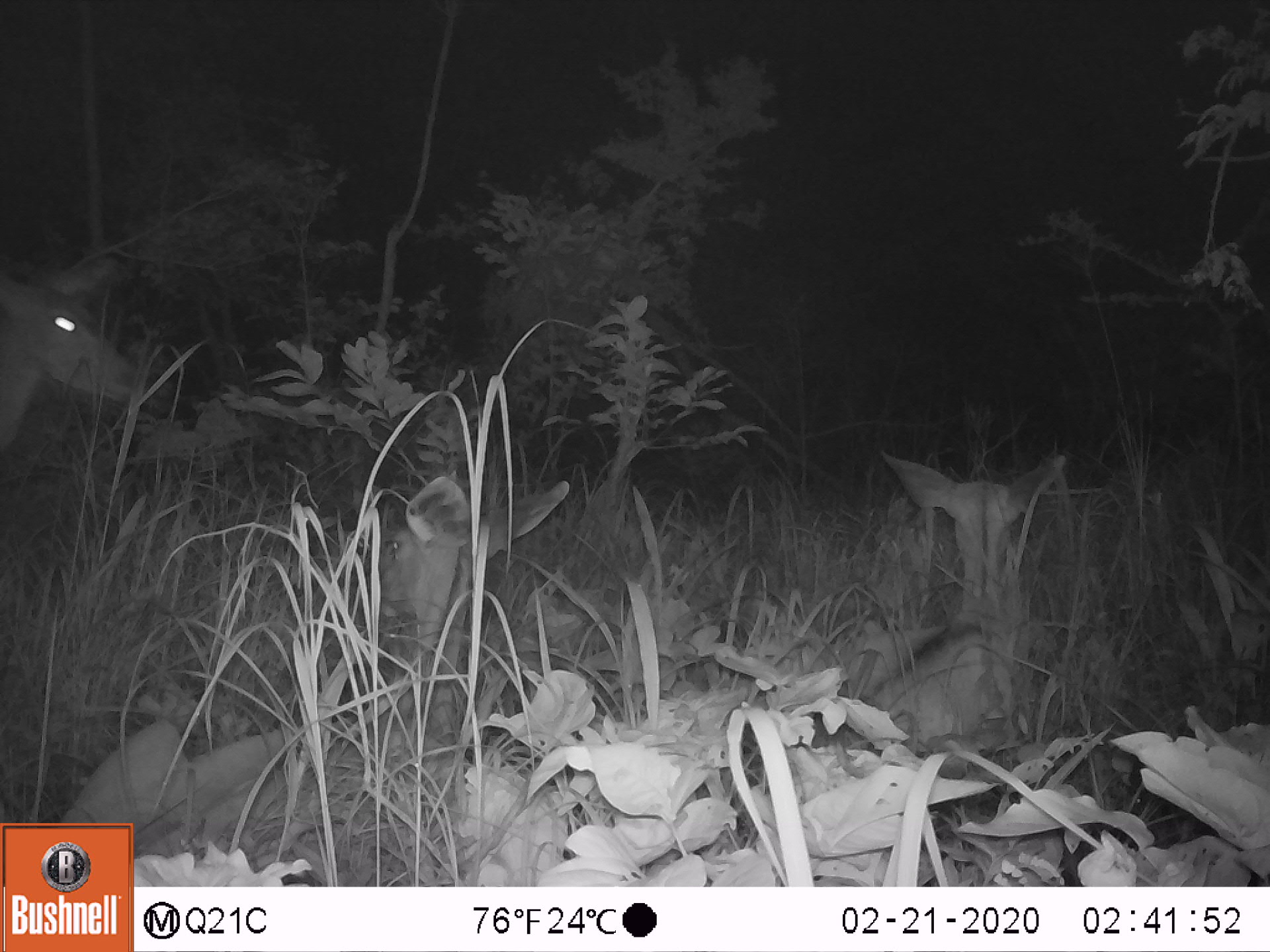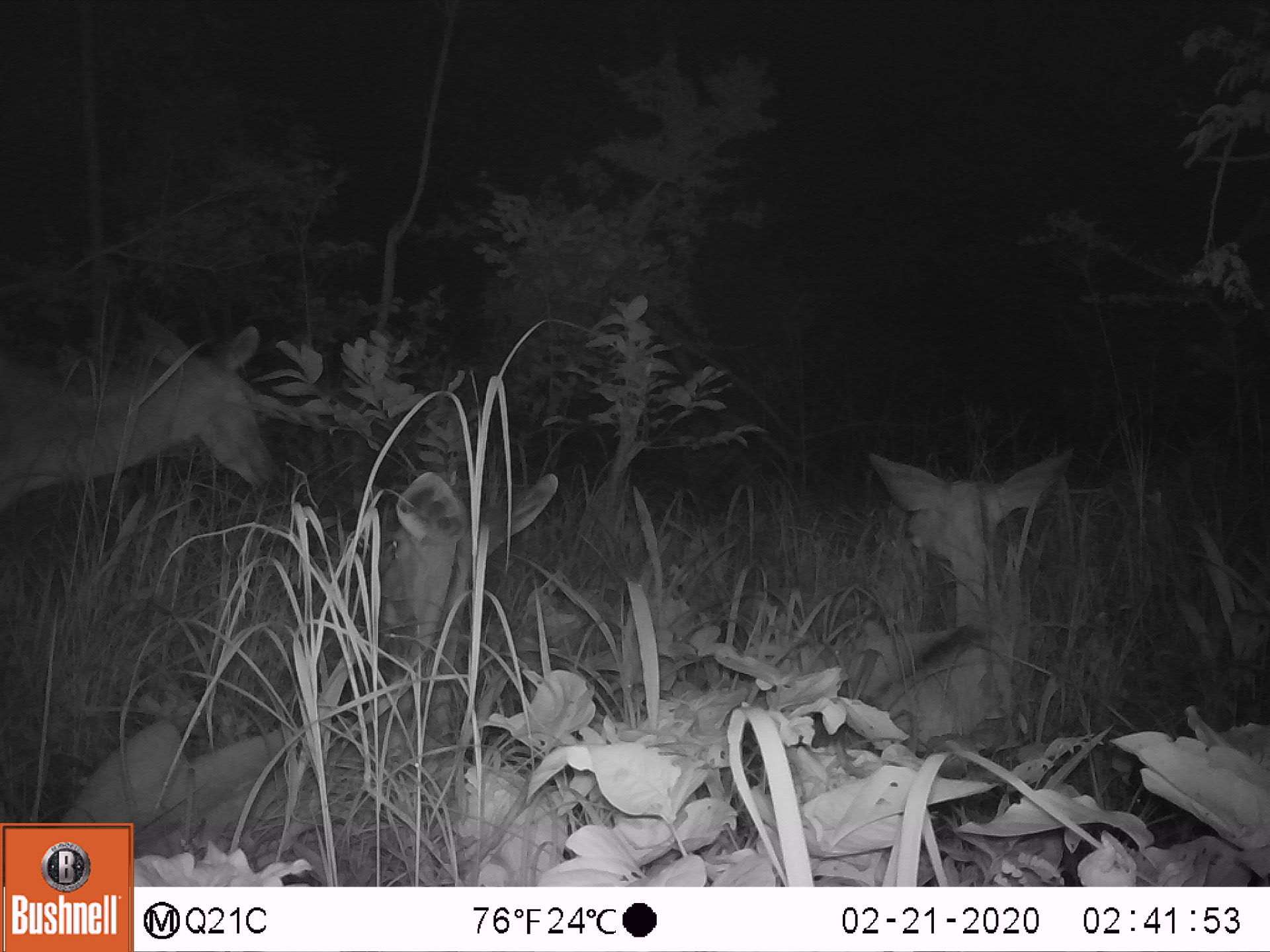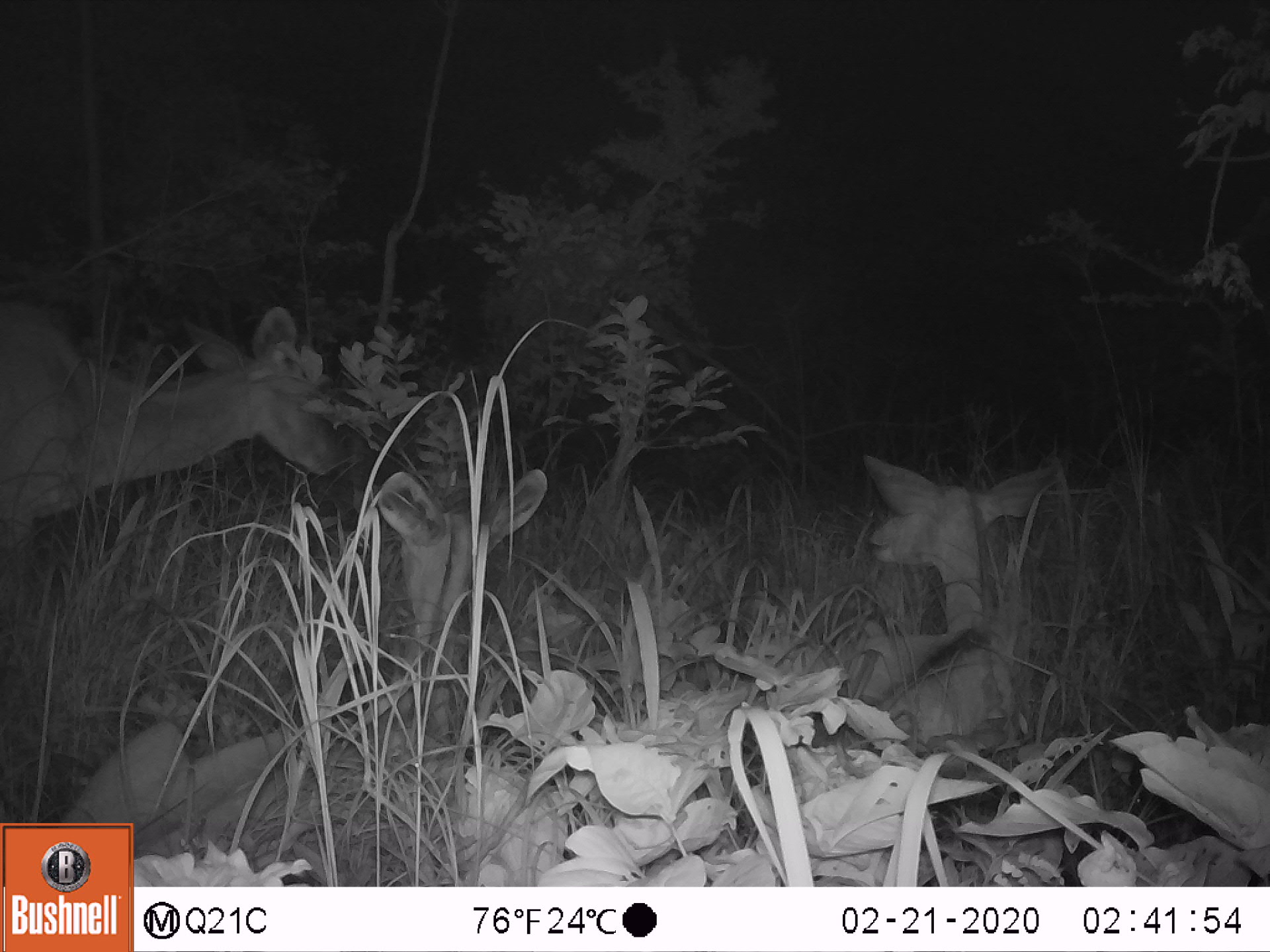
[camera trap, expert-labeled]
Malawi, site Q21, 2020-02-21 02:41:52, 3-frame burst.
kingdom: Animalia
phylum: Chordata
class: Mammalia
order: Artiodactyla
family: Bovidae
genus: Tragelaphus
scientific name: Tragelaphus strepsiceros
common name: greater kudu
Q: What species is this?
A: Greater kudu (Tragelaphus strepsiceros).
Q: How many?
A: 2.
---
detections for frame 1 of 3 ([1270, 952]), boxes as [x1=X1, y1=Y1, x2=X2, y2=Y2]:
greater kudu: [x1=59, y1=459, x2=582, y2=816]; [x1=835, y1=441, x2=1093, y2=766]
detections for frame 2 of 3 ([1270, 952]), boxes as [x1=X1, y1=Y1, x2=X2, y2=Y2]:
greater kudu: [x1=66, y1=466, x2=568, y2=818]; [x1=840, y1=424, x2=1094, y2=749]; [x1=0, y1=314, x2=297, y2=537]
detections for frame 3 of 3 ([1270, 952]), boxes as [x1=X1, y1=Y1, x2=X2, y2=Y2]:
greater kudu: [x1=69, y1=466, x2=561, y2=823]; [x1=5, y1=287, x2=339, y2=596]; [x1=838, y1=446, x2=1071, y2=759]